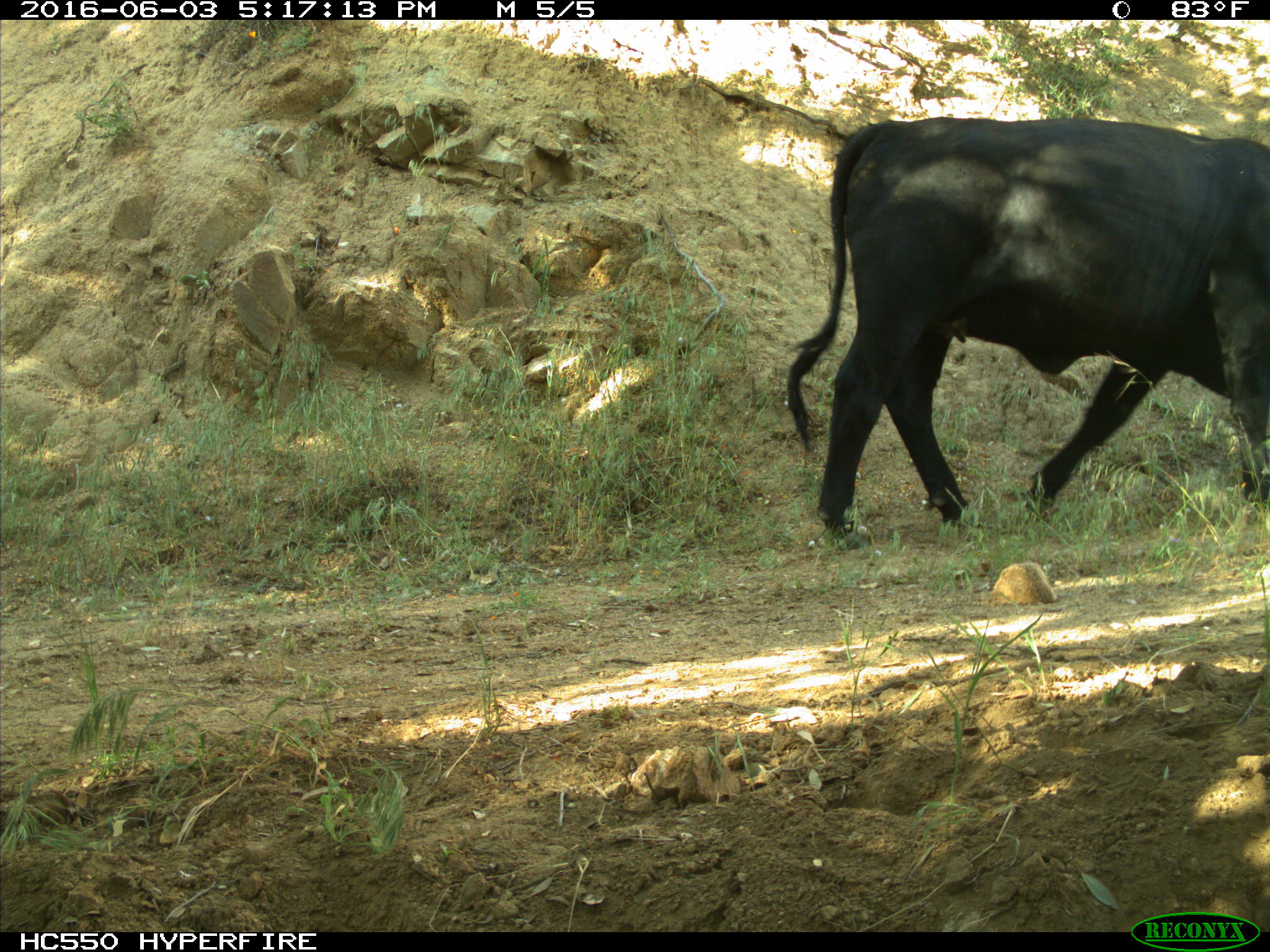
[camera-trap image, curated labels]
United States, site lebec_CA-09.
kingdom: Animalia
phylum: Chordata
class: Mammalia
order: Artiodactyla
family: Bovidae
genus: Bos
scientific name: Bos taurus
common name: domestic cow